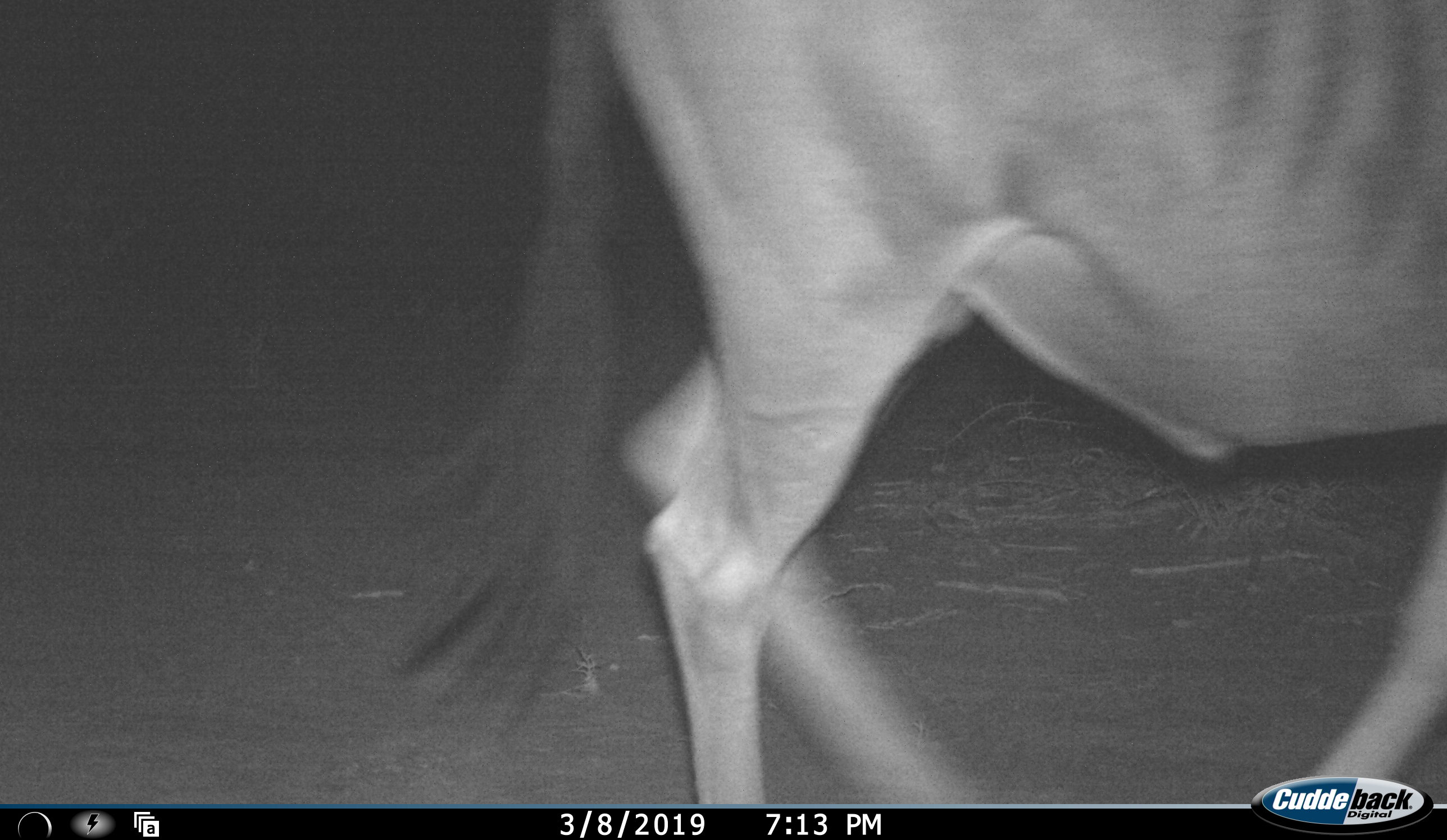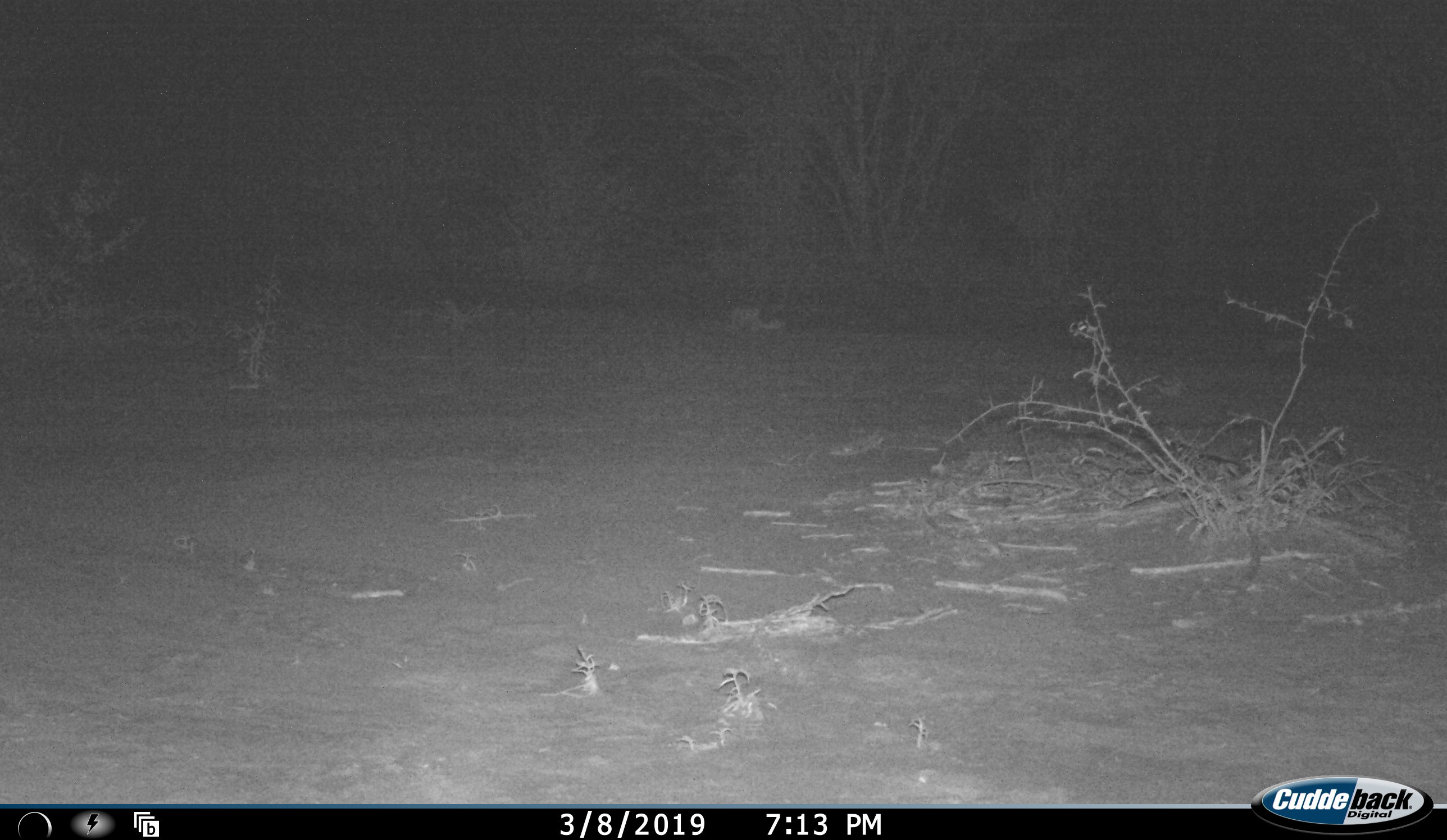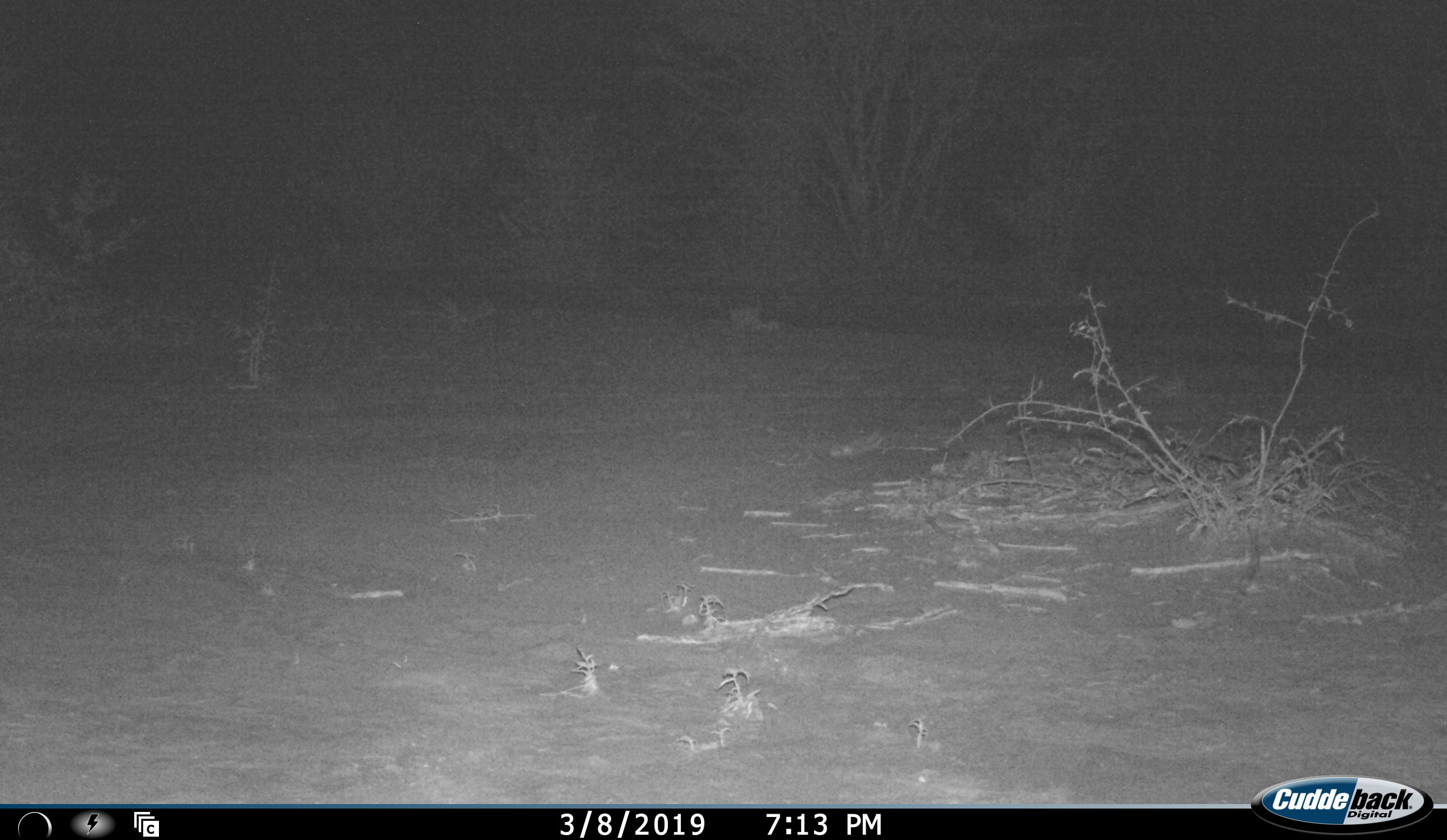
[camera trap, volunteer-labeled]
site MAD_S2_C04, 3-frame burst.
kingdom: Animalia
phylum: Chordata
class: Mammalia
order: Artiodactyla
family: Bovidae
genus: Connochaetes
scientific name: Connochaetes taurinus taurinus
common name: blue wildebeest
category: wildebeestblue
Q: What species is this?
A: Wildebeestblue (blue wildebeest) (Connochaetes taurinus taurinus).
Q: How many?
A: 1.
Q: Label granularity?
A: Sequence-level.